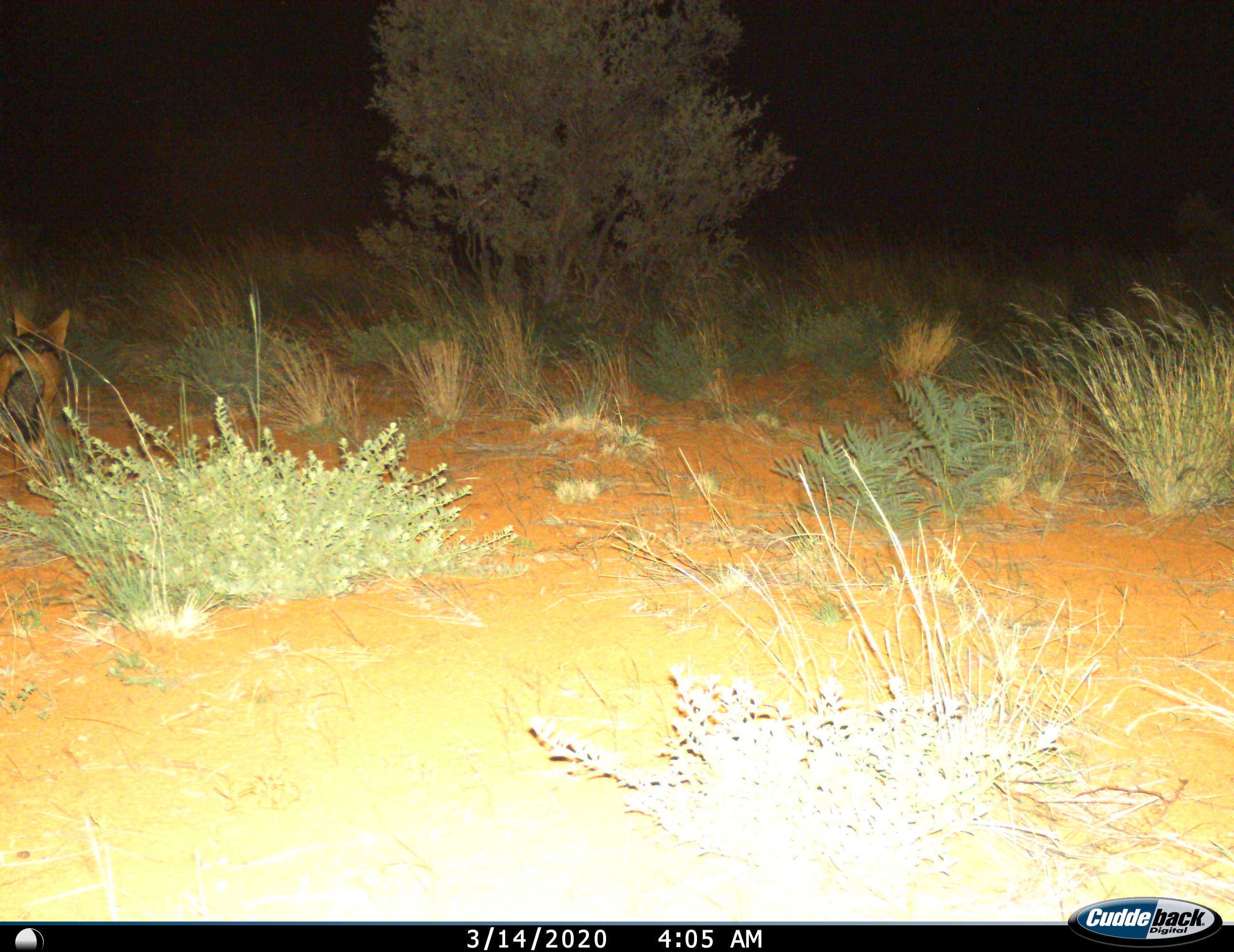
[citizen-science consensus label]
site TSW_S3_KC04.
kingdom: Animalia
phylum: Chordata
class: Mammalia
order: Carnivora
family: Canidae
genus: Lupulella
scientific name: Lupulella mesomelas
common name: black-backed jackal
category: jackalblackbacked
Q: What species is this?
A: Jackalblackbacked (black-backed jackal) (Lupulella mesomelas).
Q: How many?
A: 1.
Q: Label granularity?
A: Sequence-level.